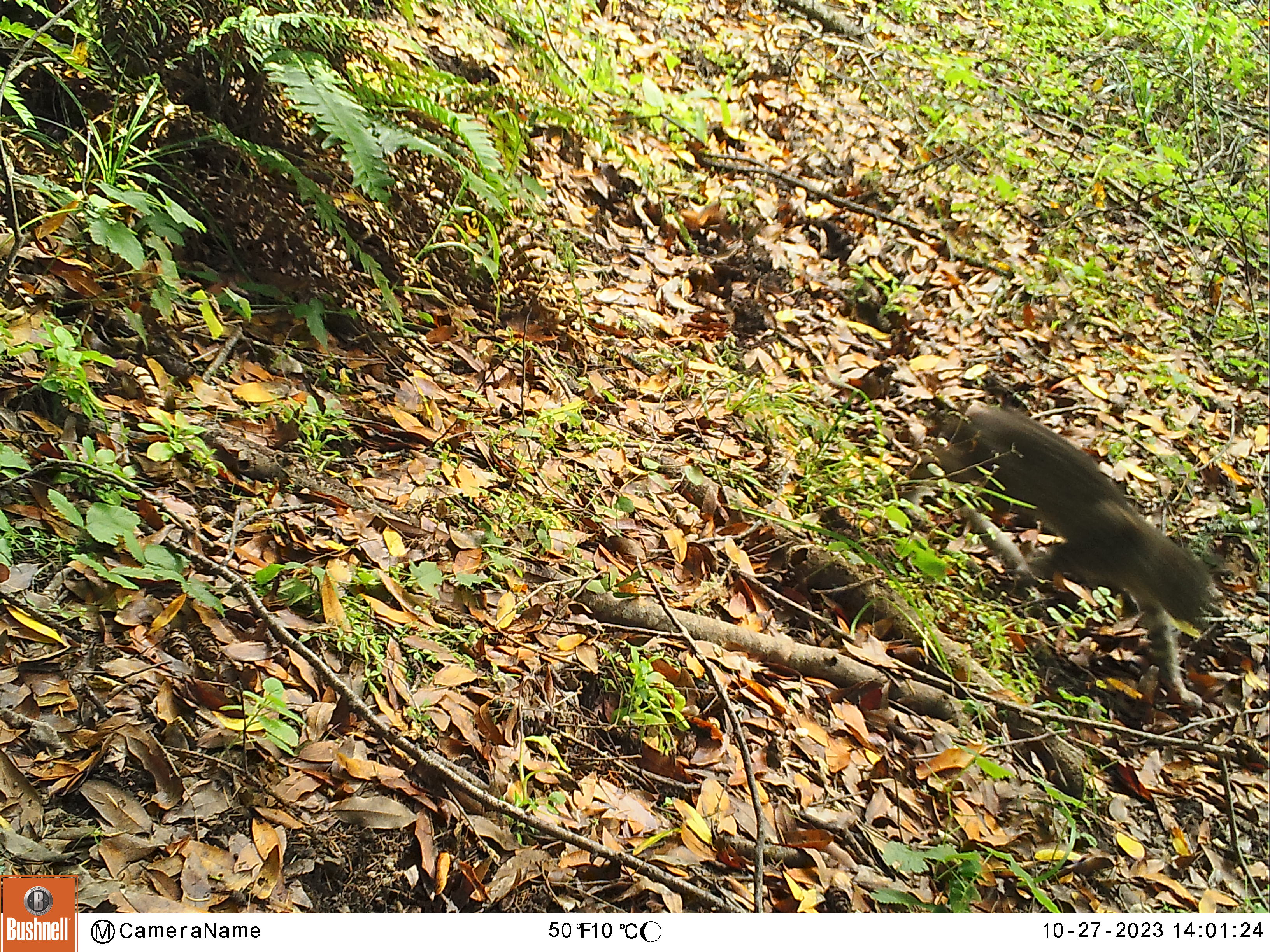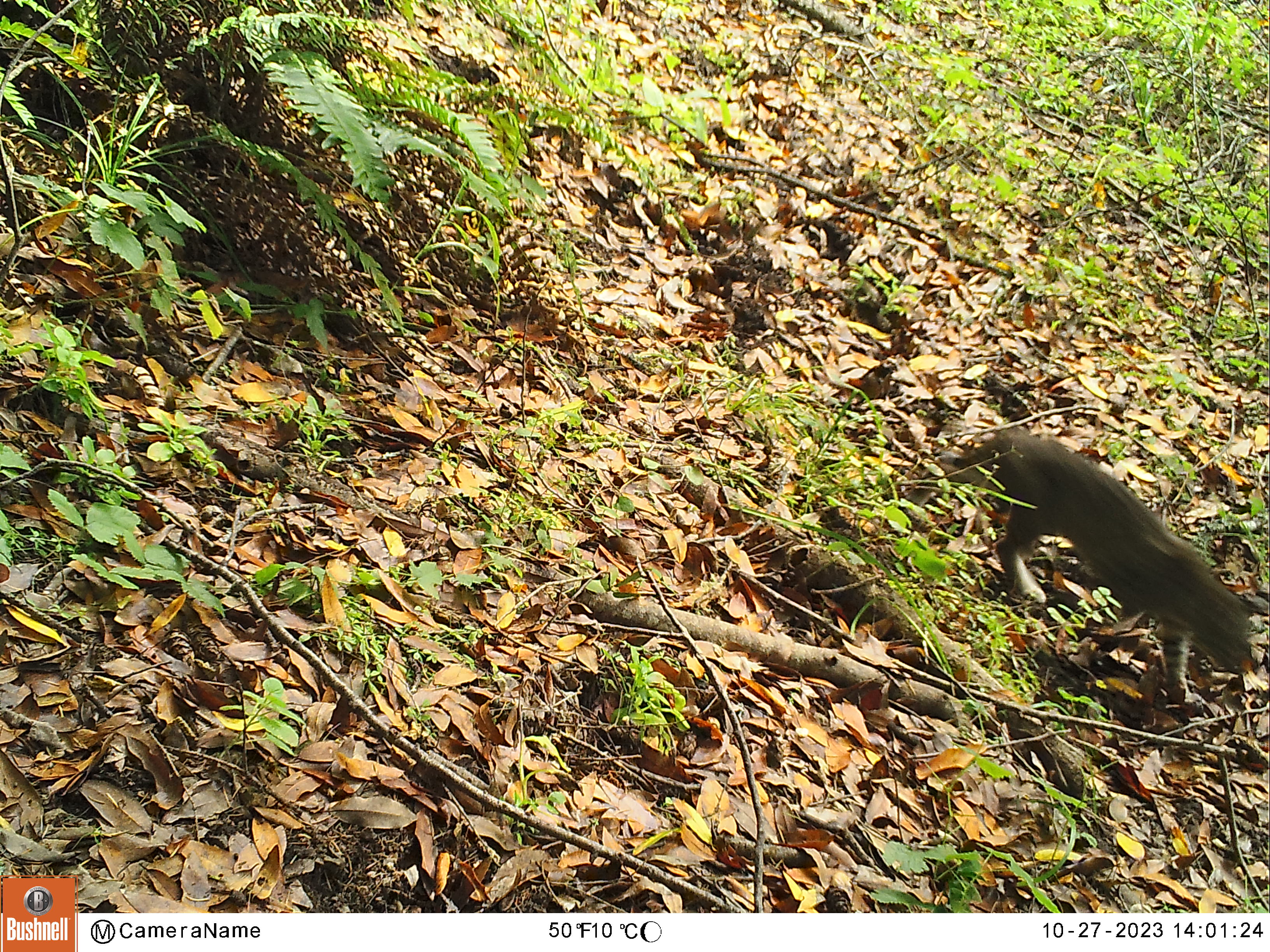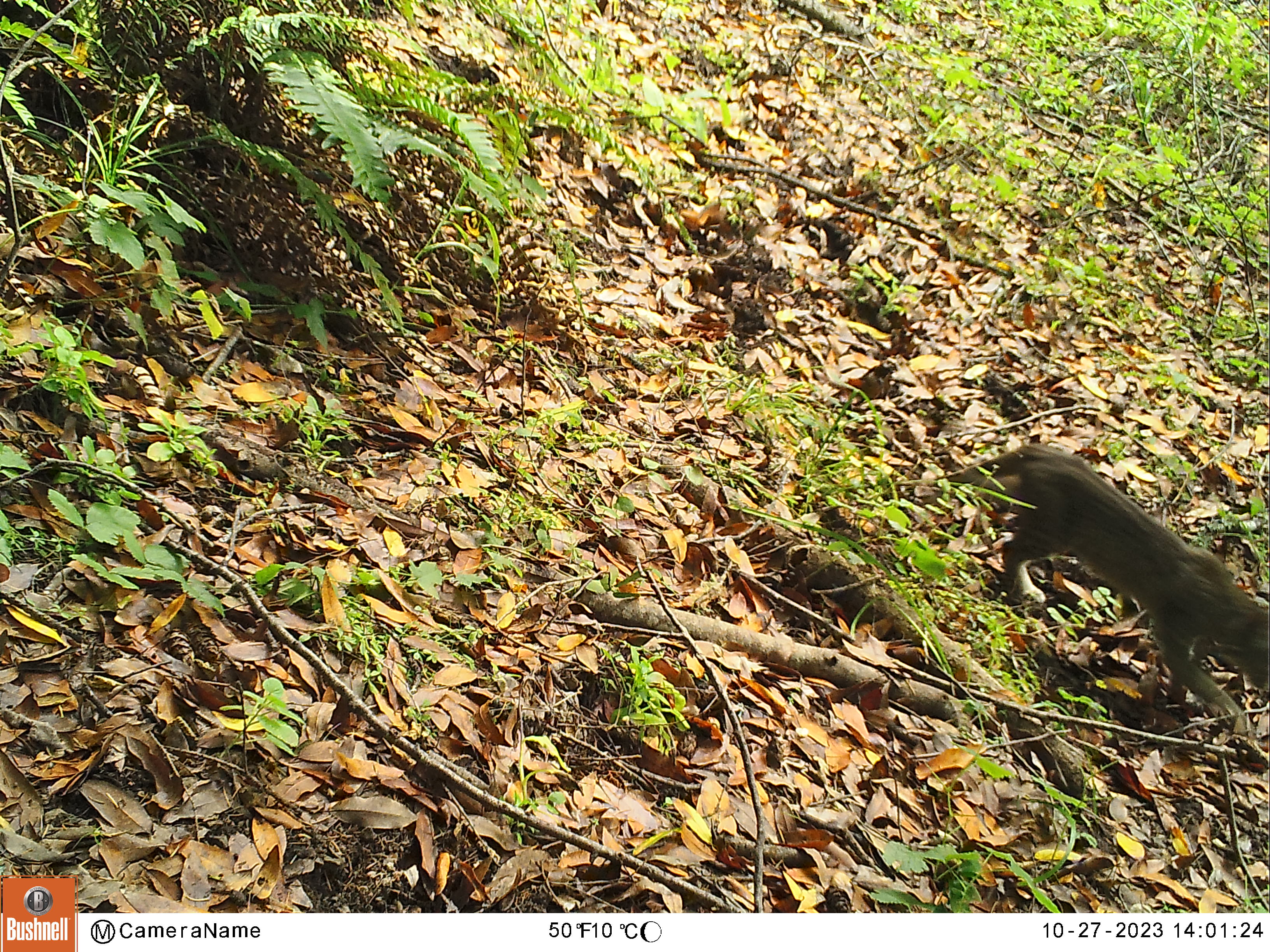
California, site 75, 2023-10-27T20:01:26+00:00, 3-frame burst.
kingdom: Animalia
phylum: Chordata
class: Mammalia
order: Carnivora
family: Felidae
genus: Lynx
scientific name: Lynx rufus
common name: bobcat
Bobcat (Lynx rufus).